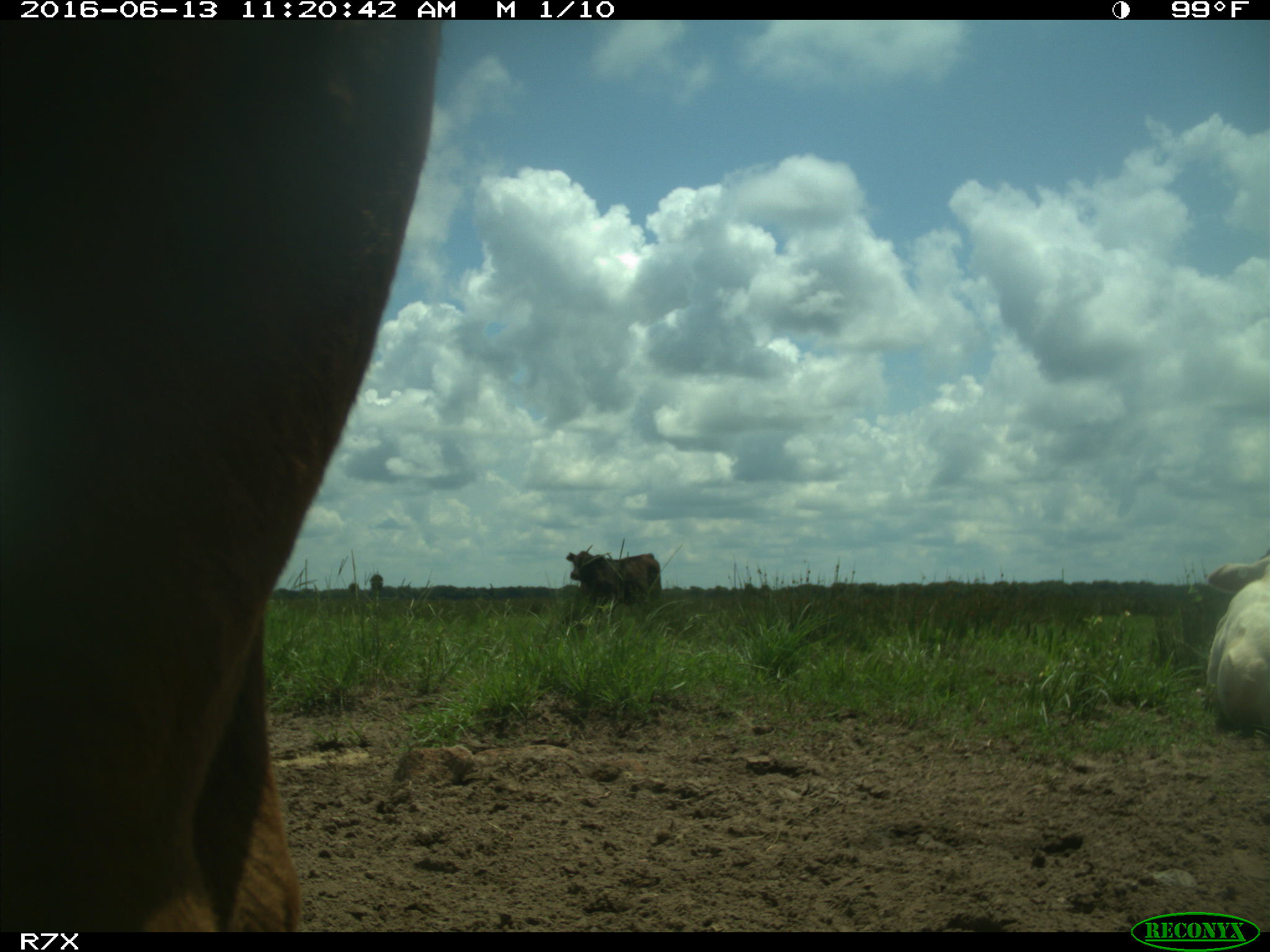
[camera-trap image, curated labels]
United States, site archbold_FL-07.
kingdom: Animalia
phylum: Chordata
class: Mammalia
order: Artiodactyla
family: Bovidae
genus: Bos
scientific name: Bos taurus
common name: domestic cow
Bos taurus (domestic cow).